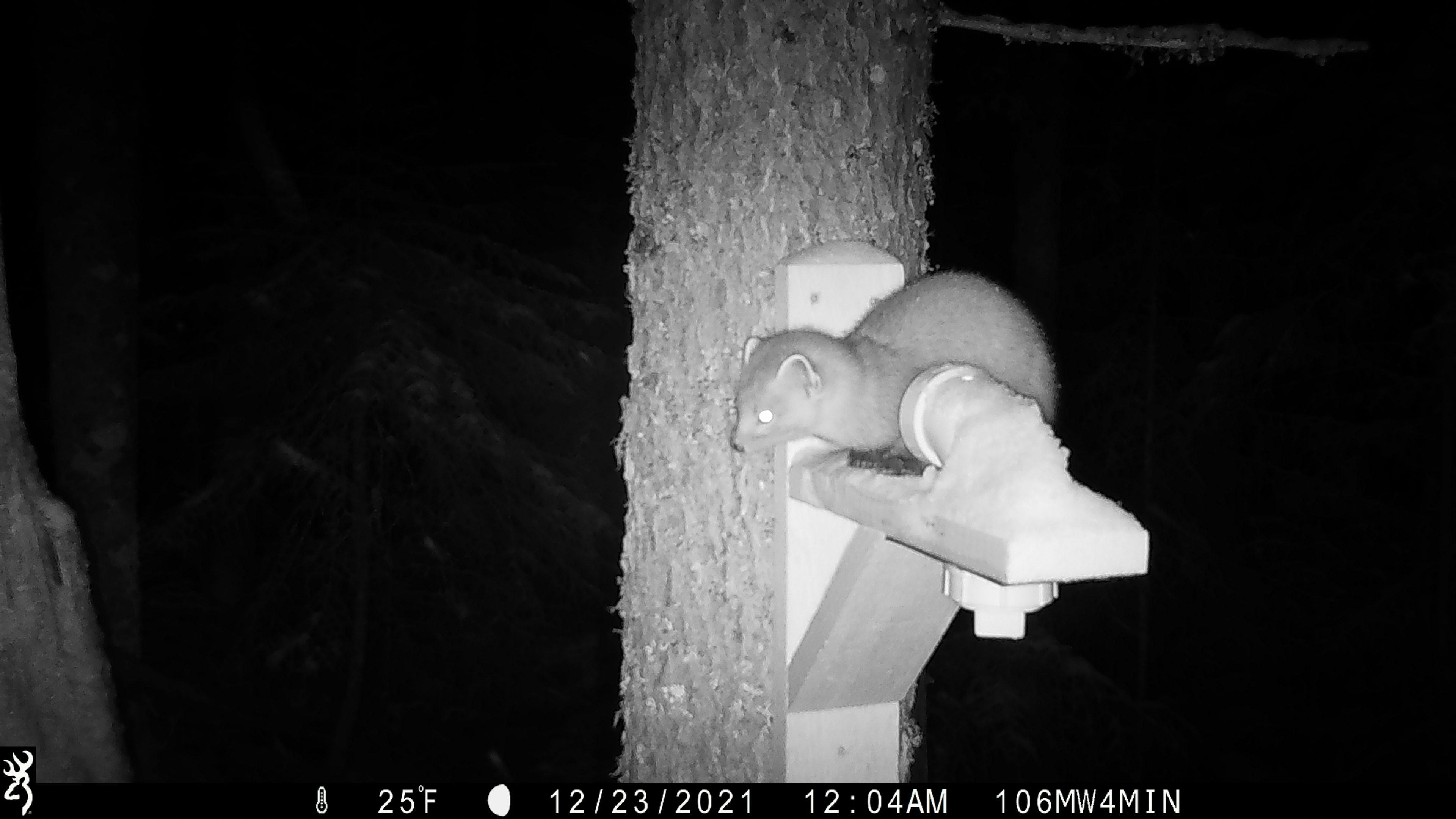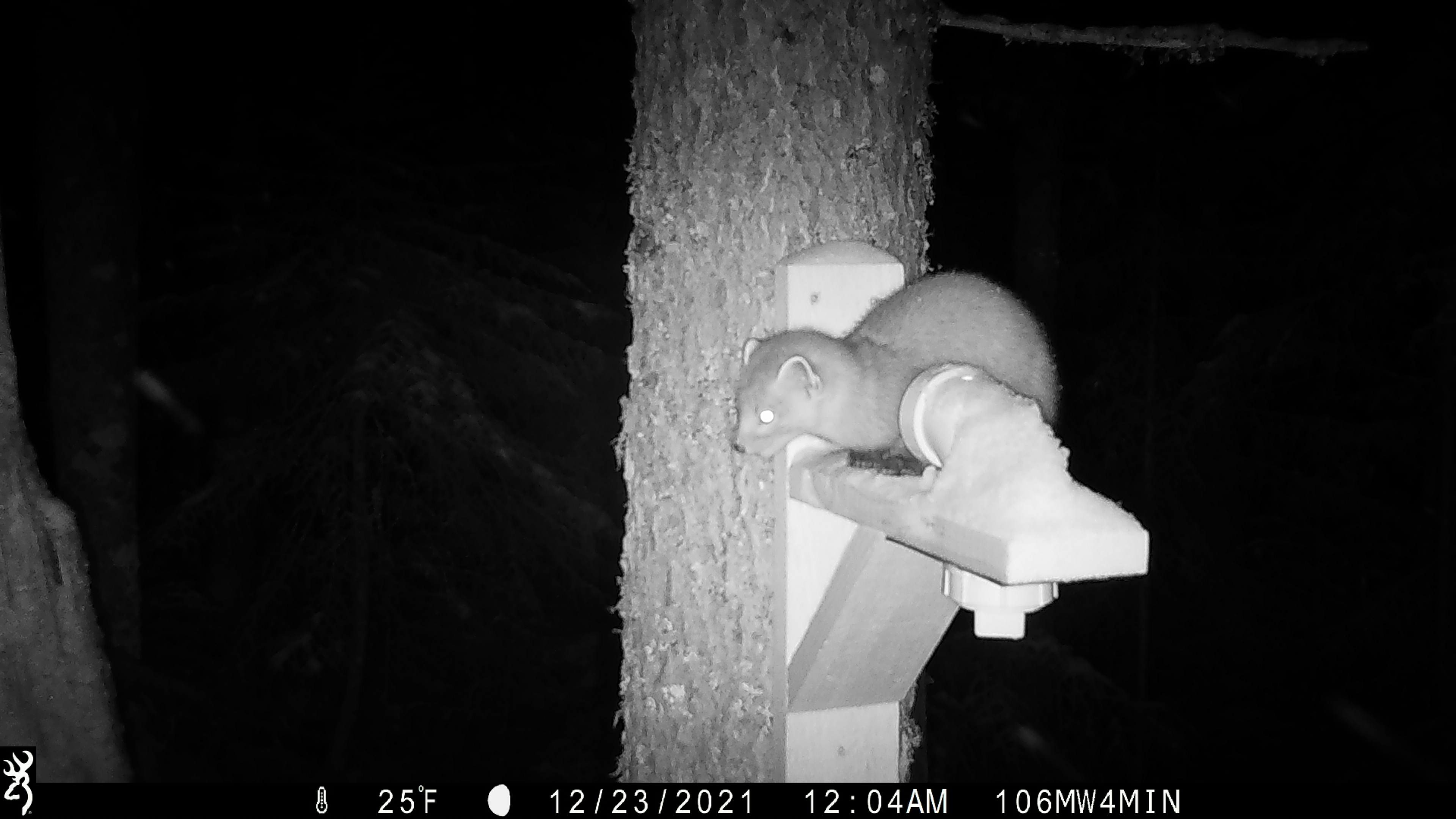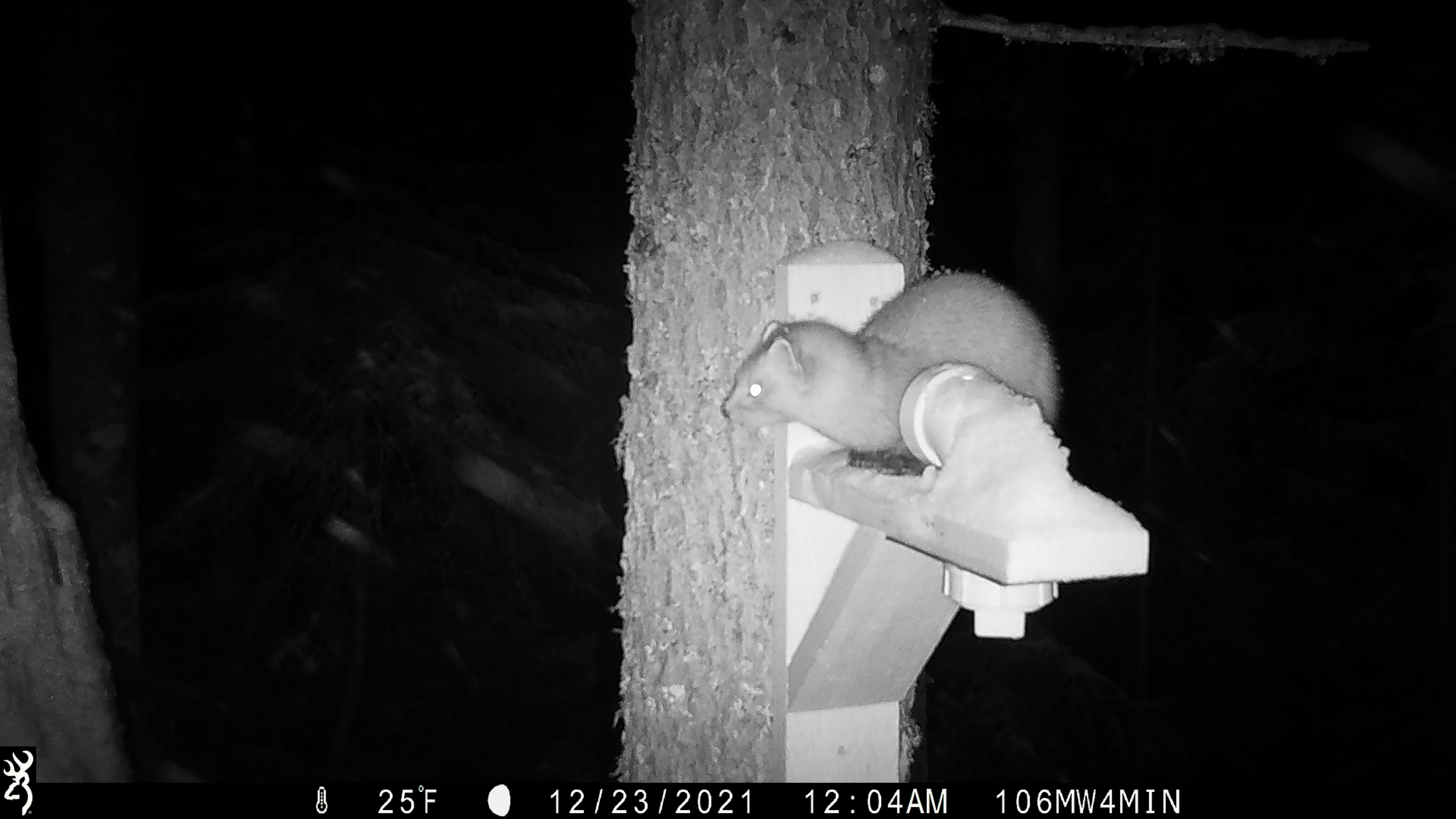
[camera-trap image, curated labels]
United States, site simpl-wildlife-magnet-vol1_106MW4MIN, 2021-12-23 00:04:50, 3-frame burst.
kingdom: Animalia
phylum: Chordata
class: Mammalia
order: Carnivora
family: Mustelidae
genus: Martes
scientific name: Martes americana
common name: american marten